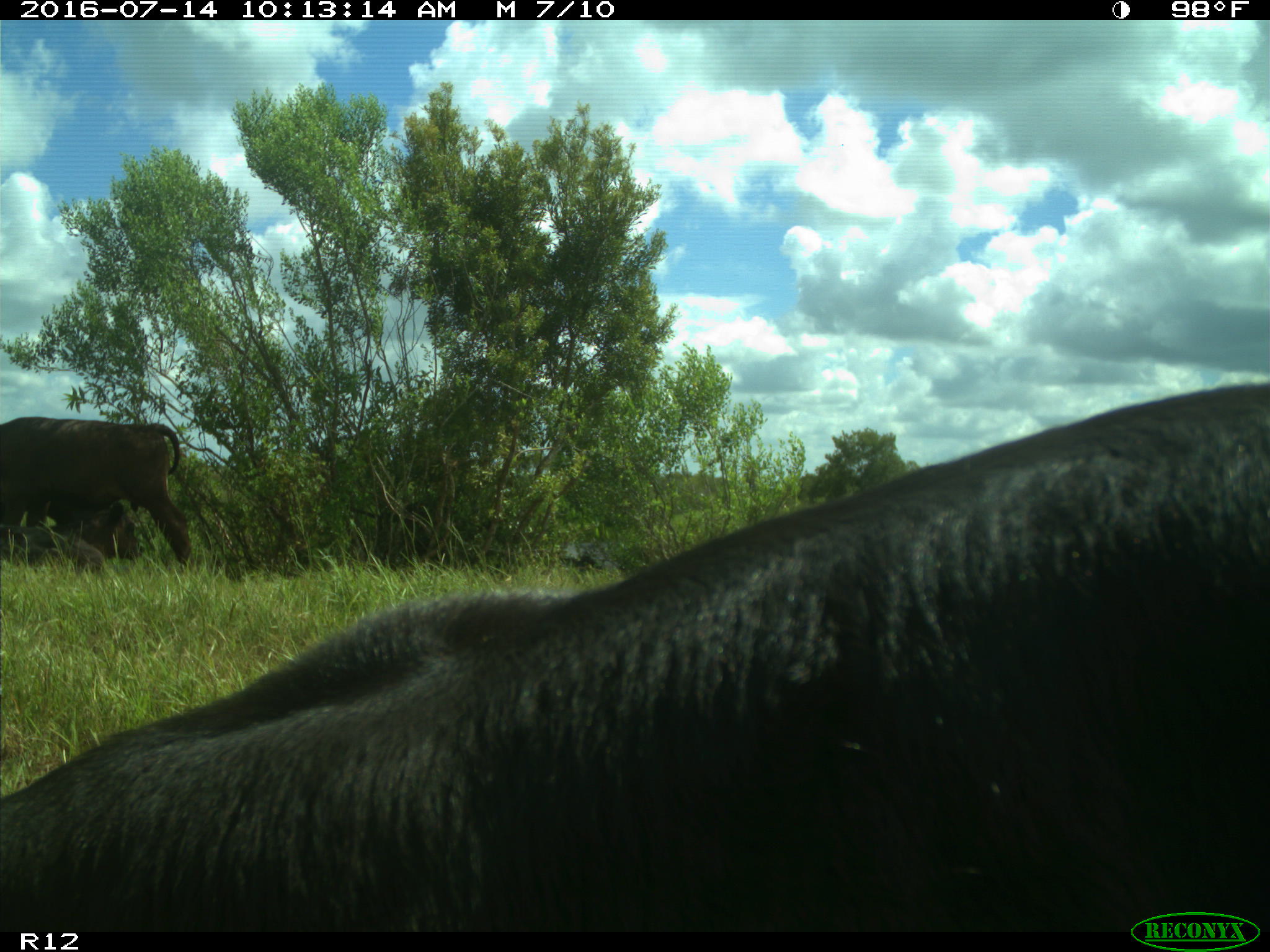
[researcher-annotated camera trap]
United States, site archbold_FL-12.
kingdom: Animalia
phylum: Chordata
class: Mammalia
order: Artiodactyla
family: Bovidae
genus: Bos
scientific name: Bos taurus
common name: domestic cow